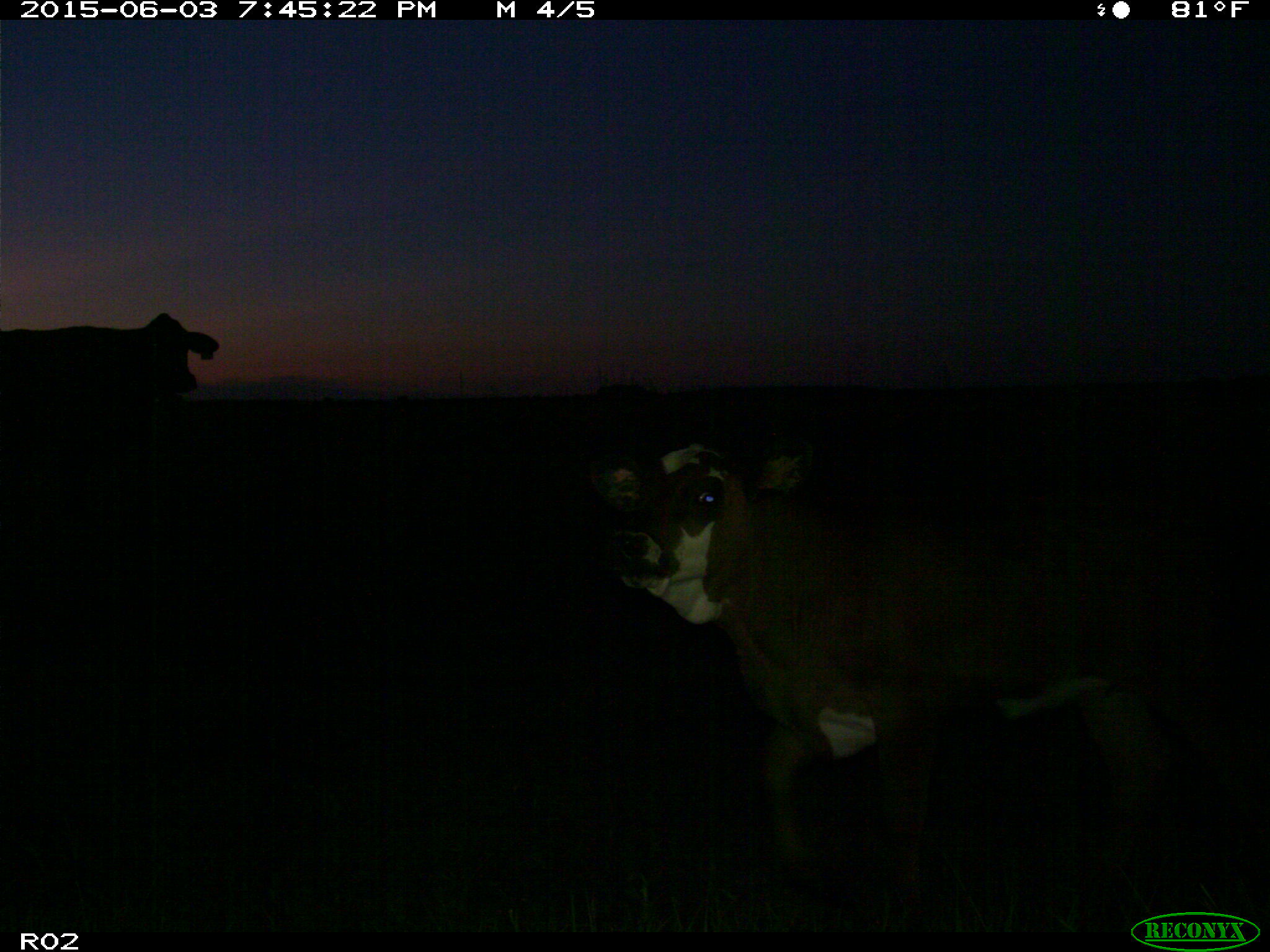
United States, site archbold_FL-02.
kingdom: Animalia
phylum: Chordata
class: Mammalia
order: Artiodactyla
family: Bovidae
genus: Bos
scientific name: Bos taurus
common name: domestic cow